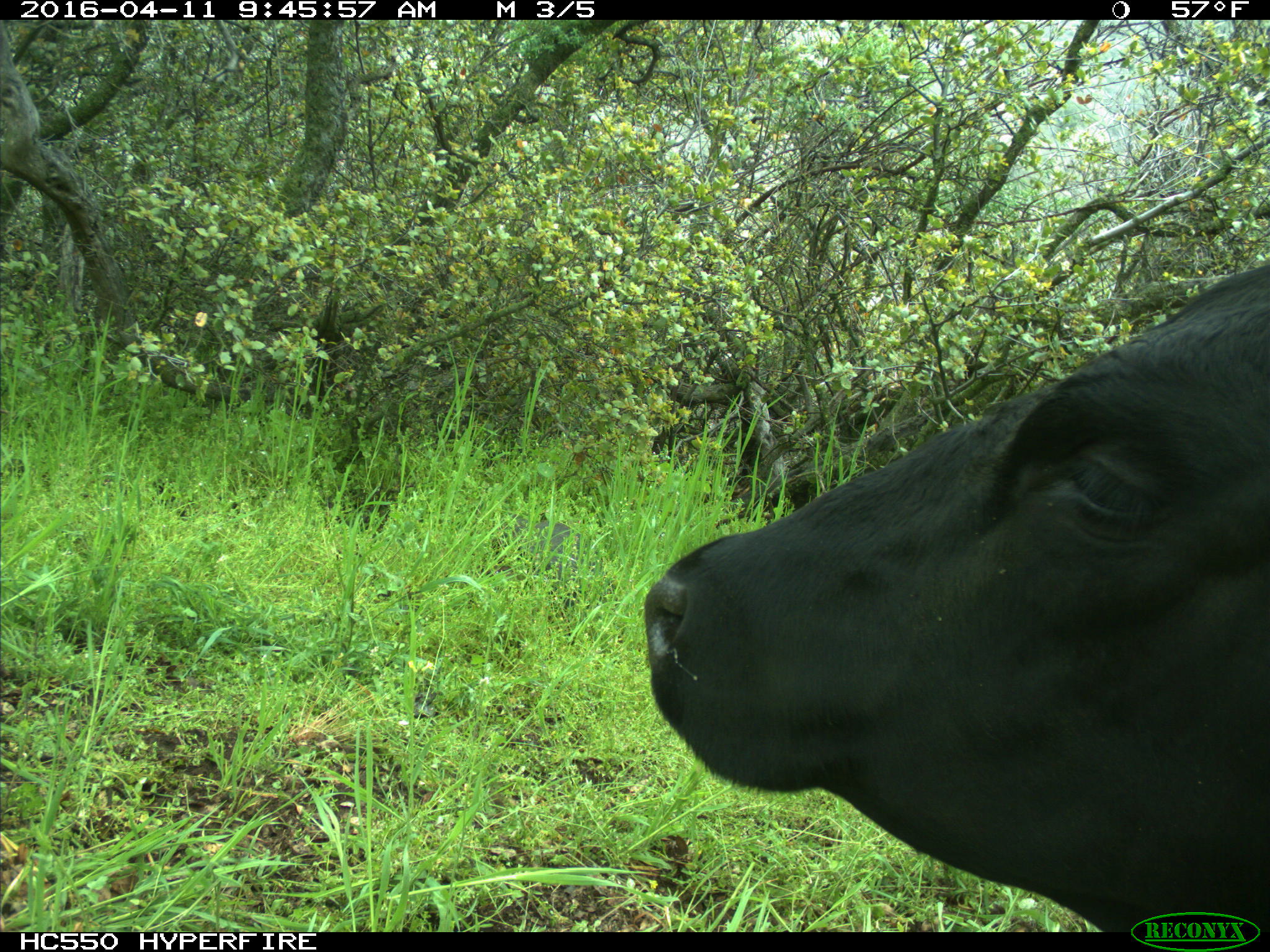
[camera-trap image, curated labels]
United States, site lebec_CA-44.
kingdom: Animalia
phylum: Chordata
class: Mammalia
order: Artiodactyla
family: Bovidae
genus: Bos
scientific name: Bos taurus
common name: domestic cow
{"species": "Bos taurus (domestic cow)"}